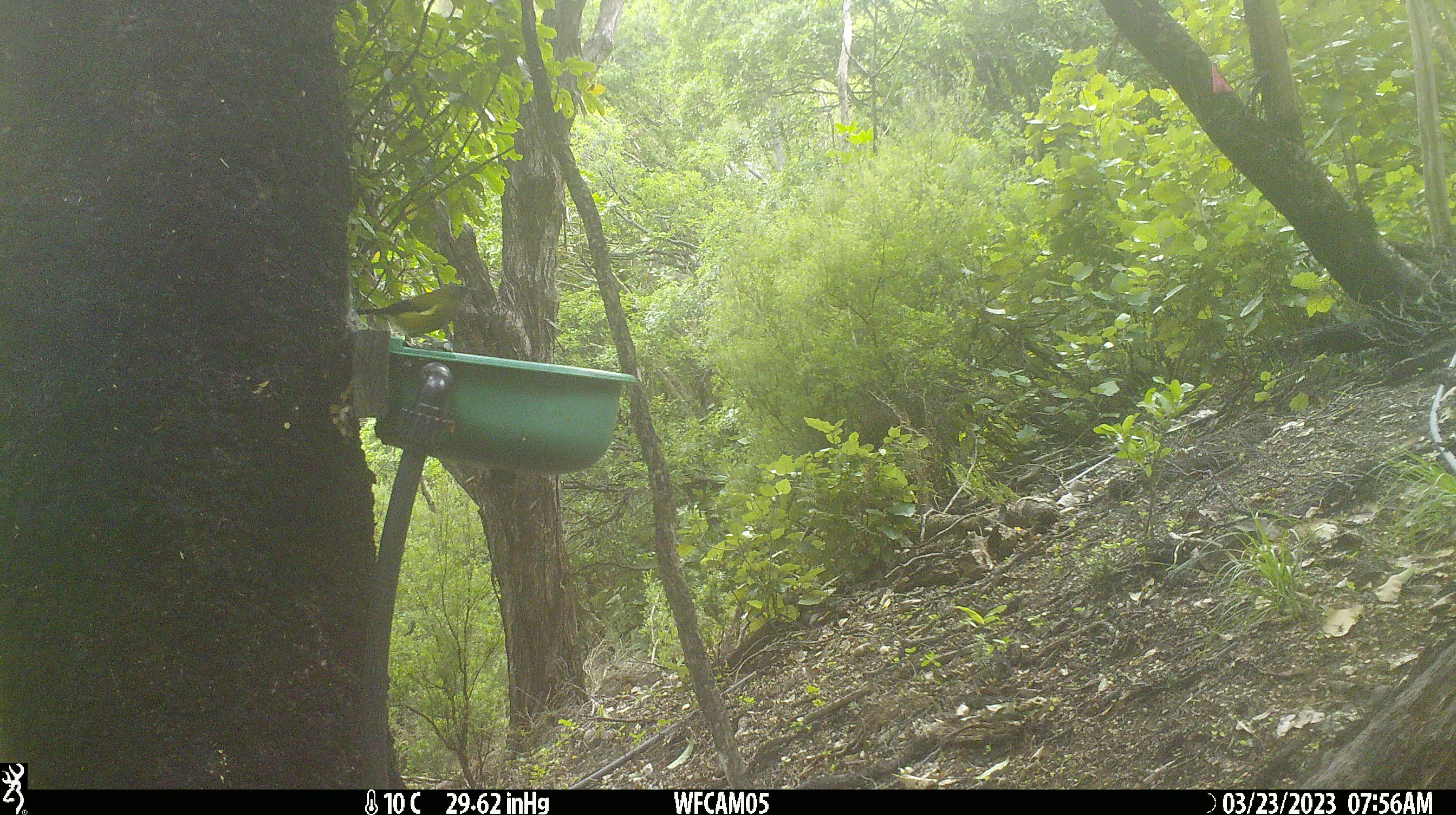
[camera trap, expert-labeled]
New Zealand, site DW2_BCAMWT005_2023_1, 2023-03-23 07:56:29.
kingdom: Animalia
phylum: Chordata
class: Aves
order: Passeriformes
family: Meliphagidae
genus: Anthornis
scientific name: Anthornis melanura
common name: new zealand bellbird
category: bellbird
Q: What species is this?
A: Bellbird (new zealand bellbird) (Anthornis melanura).